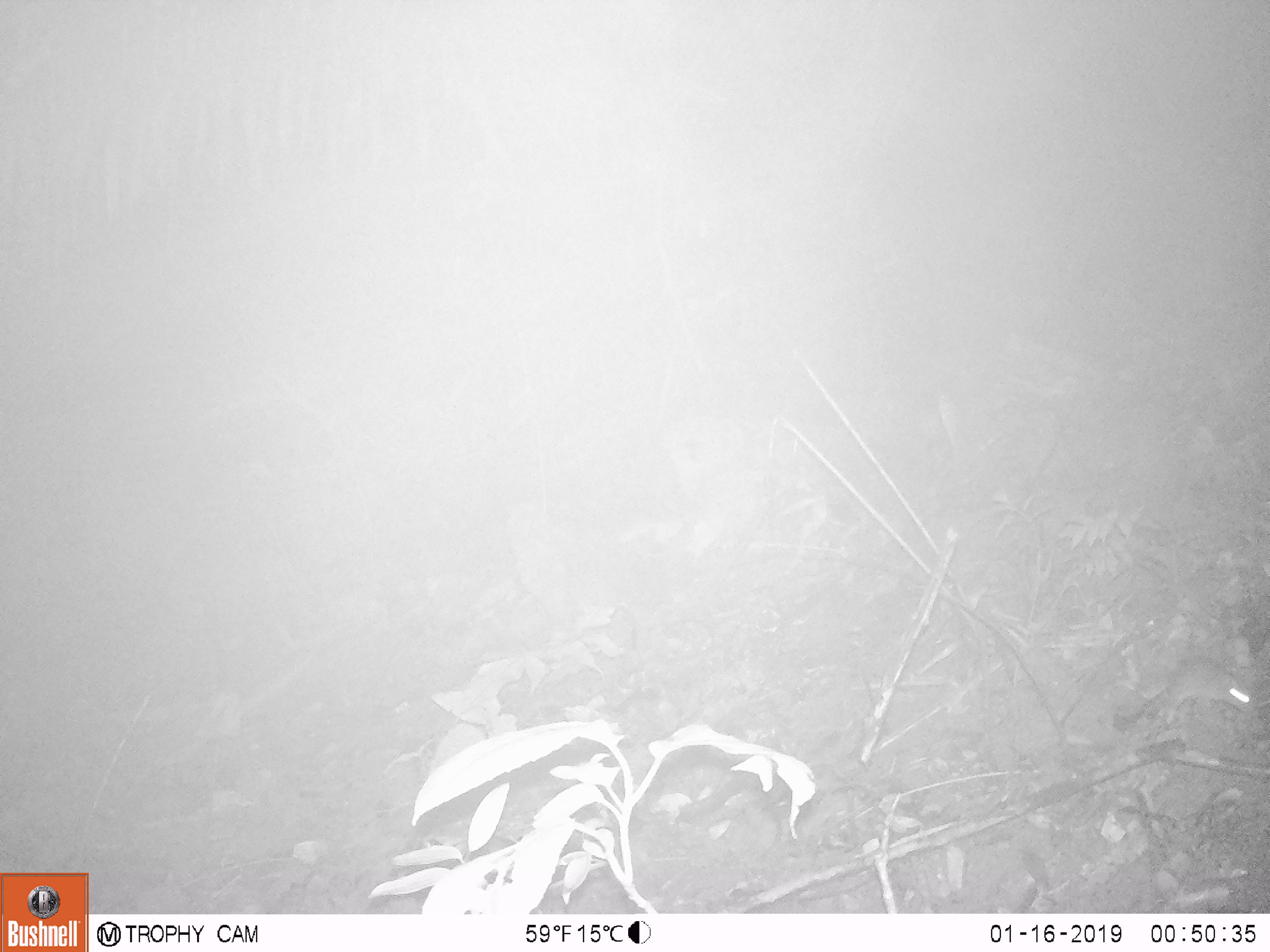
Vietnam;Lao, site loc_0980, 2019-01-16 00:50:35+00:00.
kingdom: Animalia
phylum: Chordata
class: Mammalia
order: Rodentia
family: Muridae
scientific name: Muridae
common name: old-world mice and rats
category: unidentified murid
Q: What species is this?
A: Unidentified murid (old-world mice and rats) (Muridae).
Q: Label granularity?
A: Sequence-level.